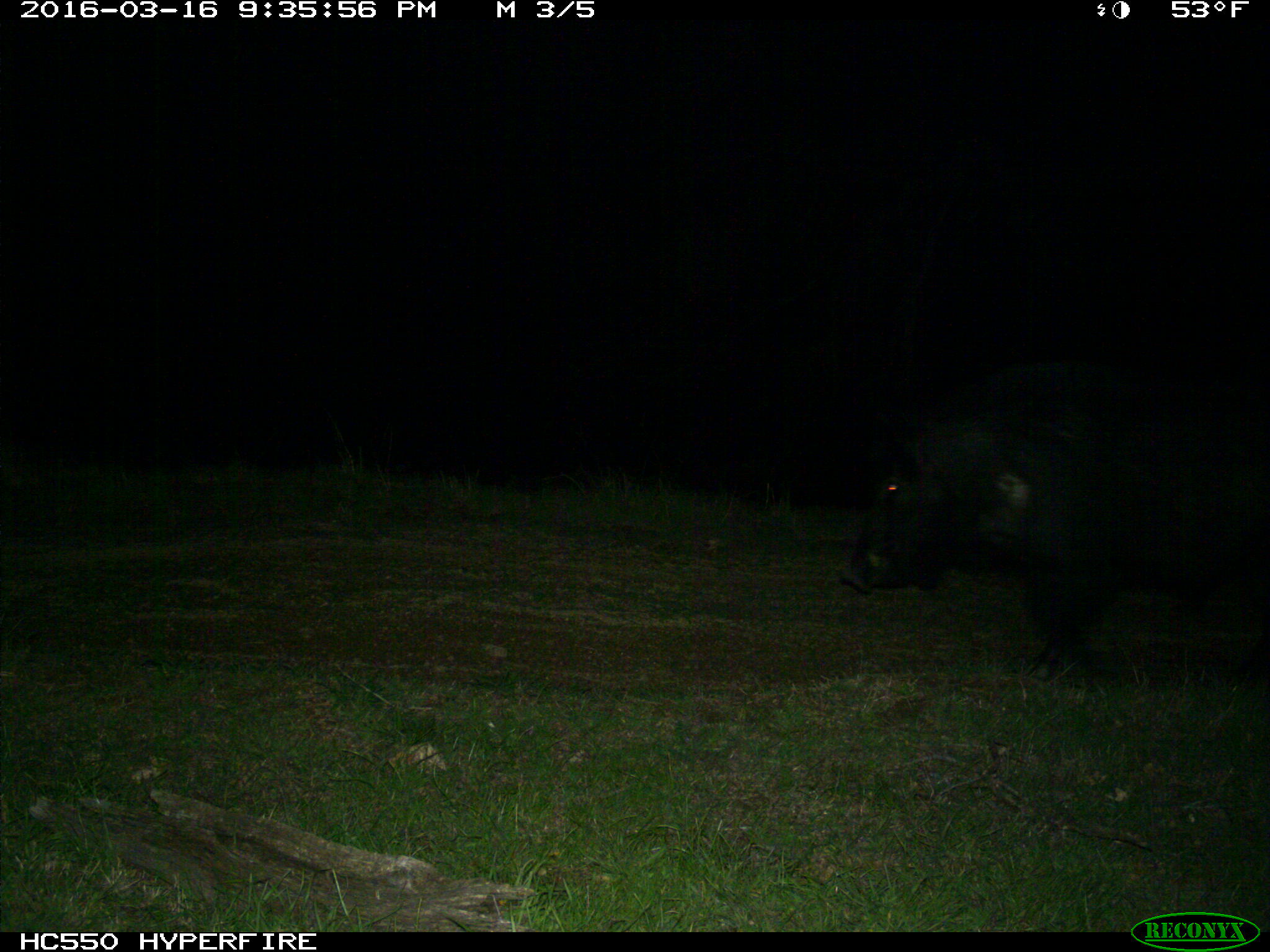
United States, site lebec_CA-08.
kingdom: Animalia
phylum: Chordata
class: Mammalia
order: Artiodactyla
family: Suidae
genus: Sus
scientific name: Sus scrofa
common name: wild boar